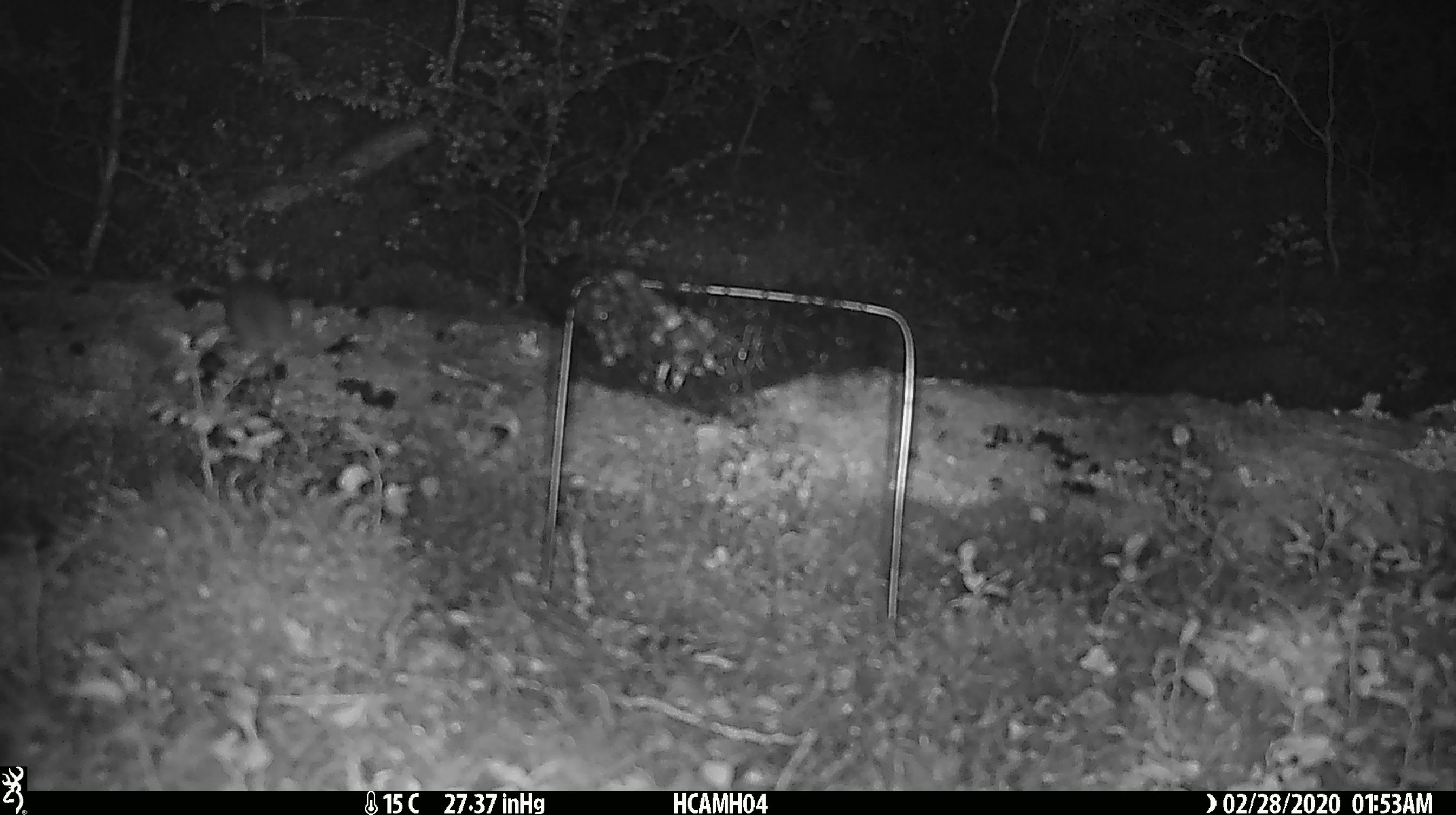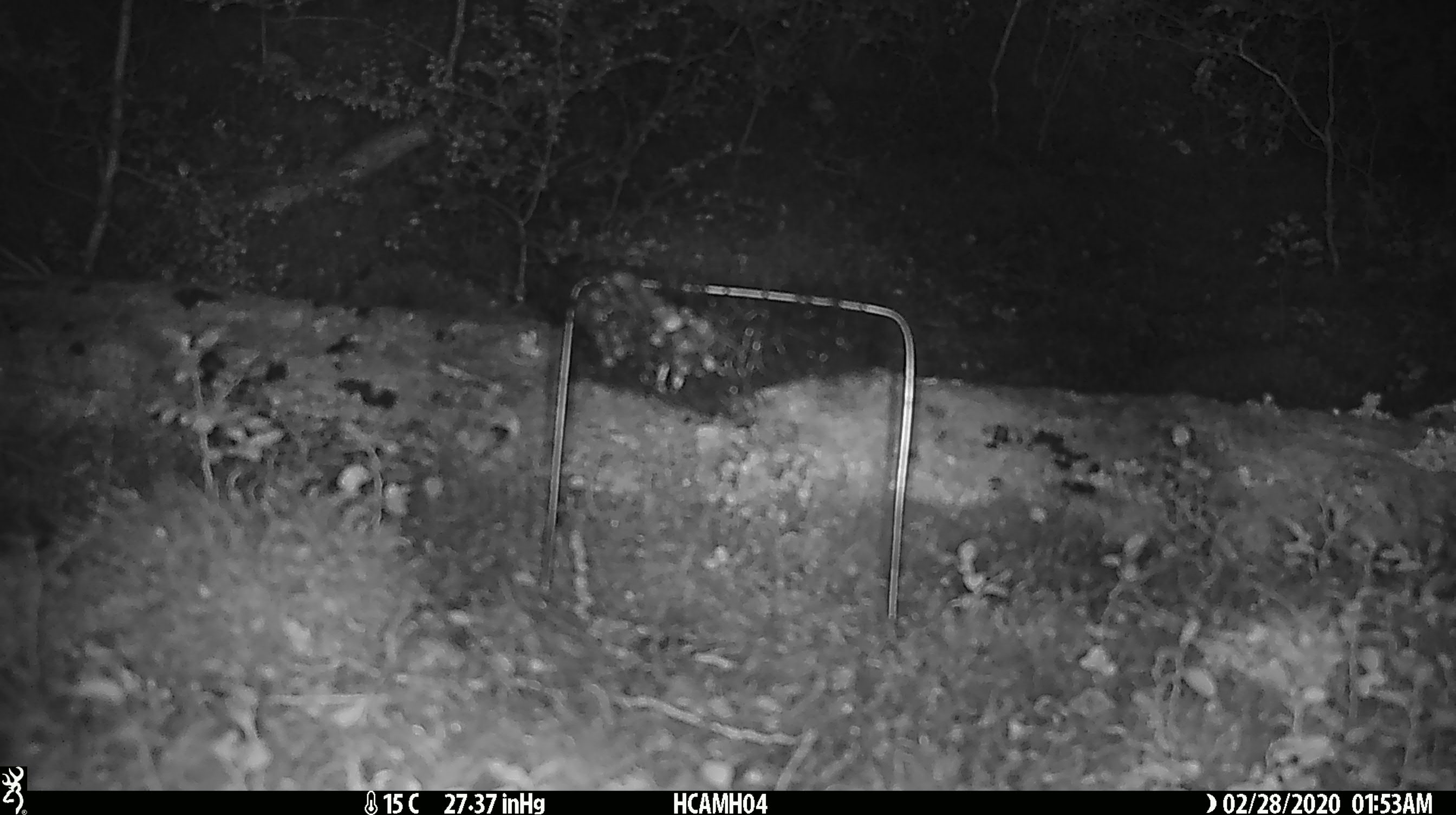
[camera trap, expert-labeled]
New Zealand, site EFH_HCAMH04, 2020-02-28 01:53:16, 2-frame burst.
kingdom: Animalia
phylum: Chordata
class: Mammalia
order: Rodentia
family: Muridae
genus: Mus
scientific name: Mus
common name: mouse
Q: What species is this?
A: Mouse (Mus).